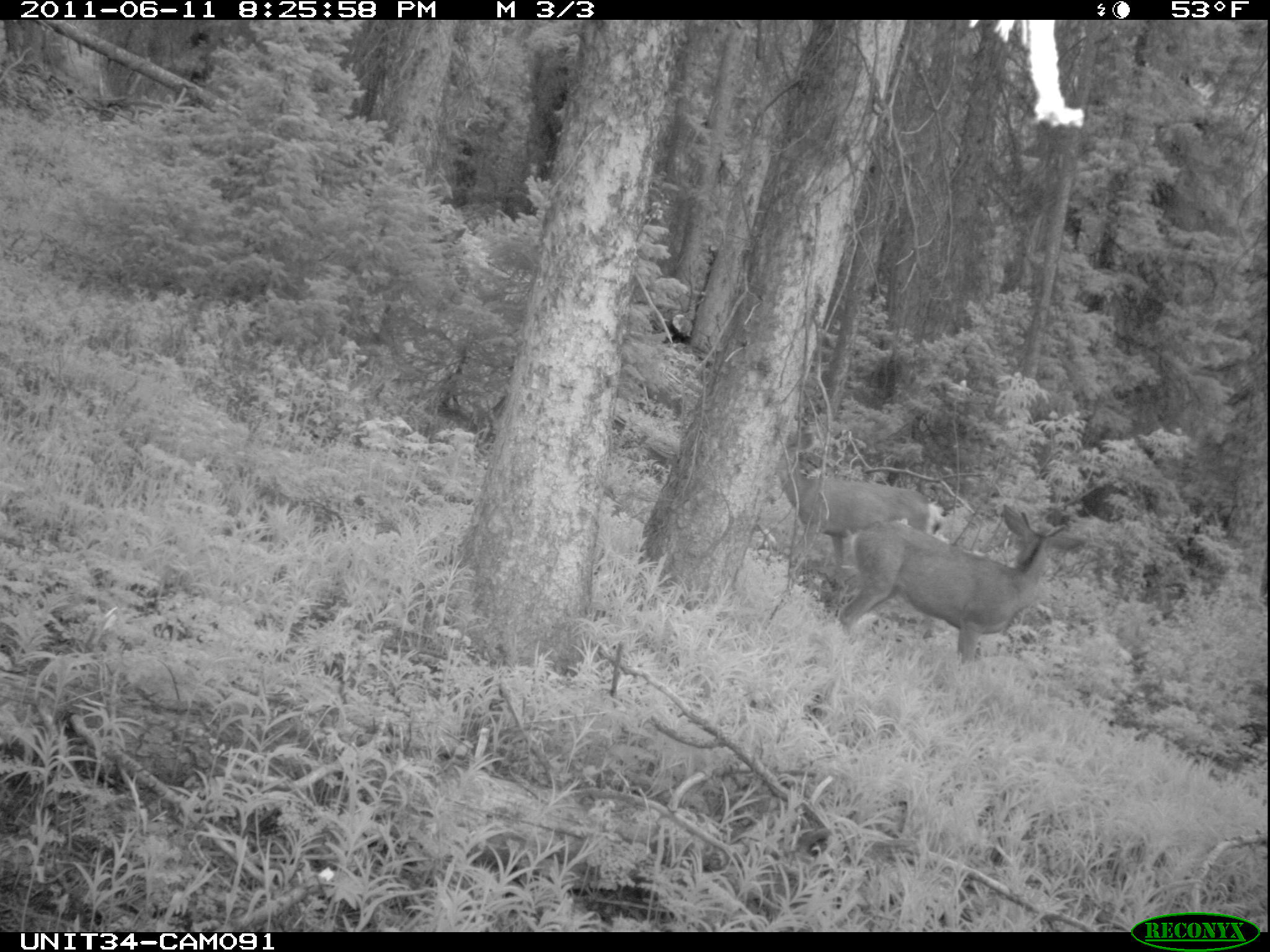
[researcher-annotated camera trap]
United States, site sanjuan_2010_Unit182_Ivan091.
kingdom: Animalia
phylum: Chordata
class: Mammalia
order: Artiodactyla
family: Cervidae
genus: Odocoileus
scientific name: Odocoileus hemionus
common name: mule deer